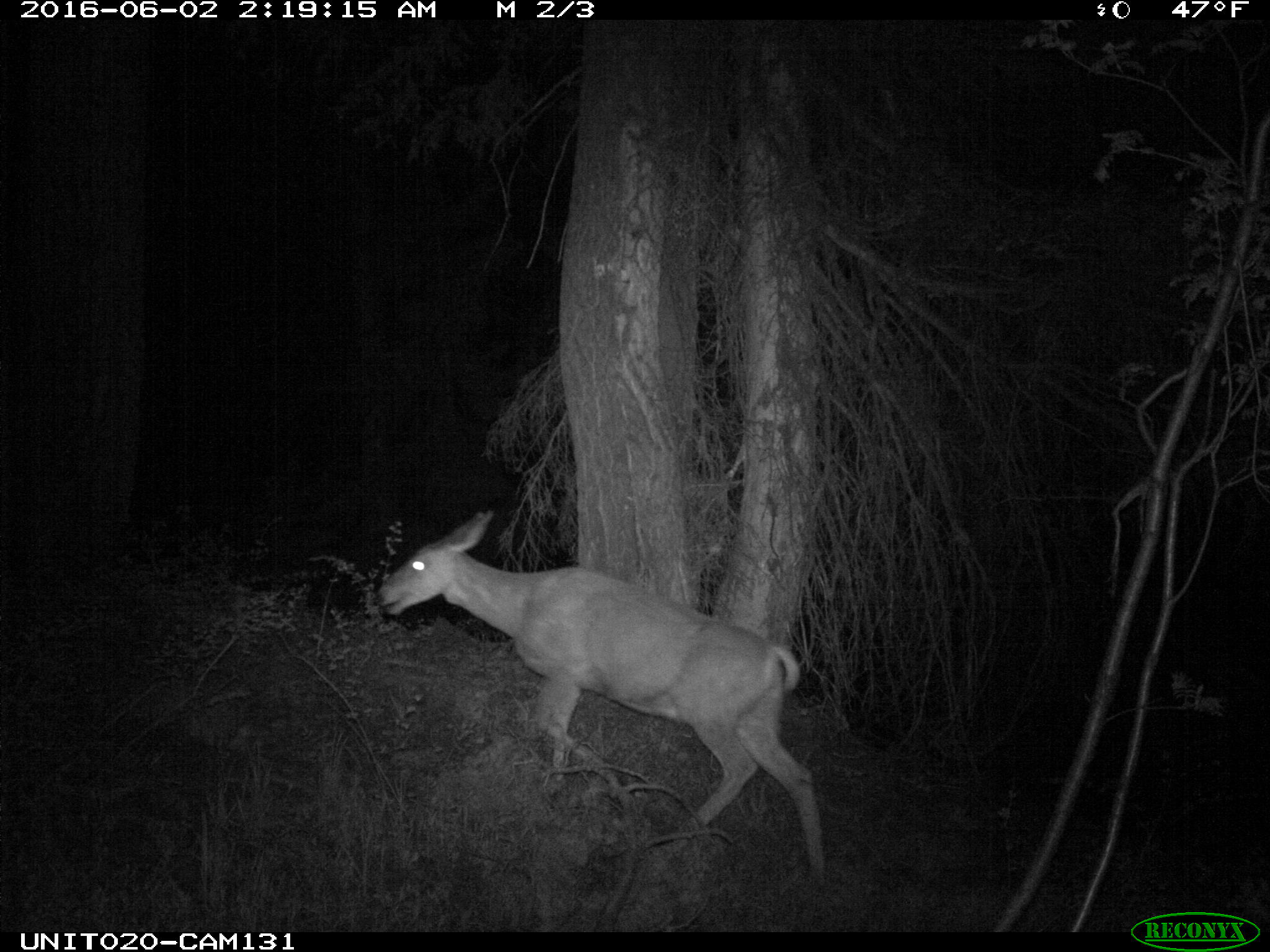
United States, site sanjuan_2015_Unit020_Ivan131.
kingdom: Animalia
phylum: Chordata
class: Mammalia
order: Artiodactyla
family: Cervidae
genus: Odocoileus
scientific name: Odocoileus hemionus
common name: mule deer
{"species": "Odocoileus hemionus (mule deer)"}